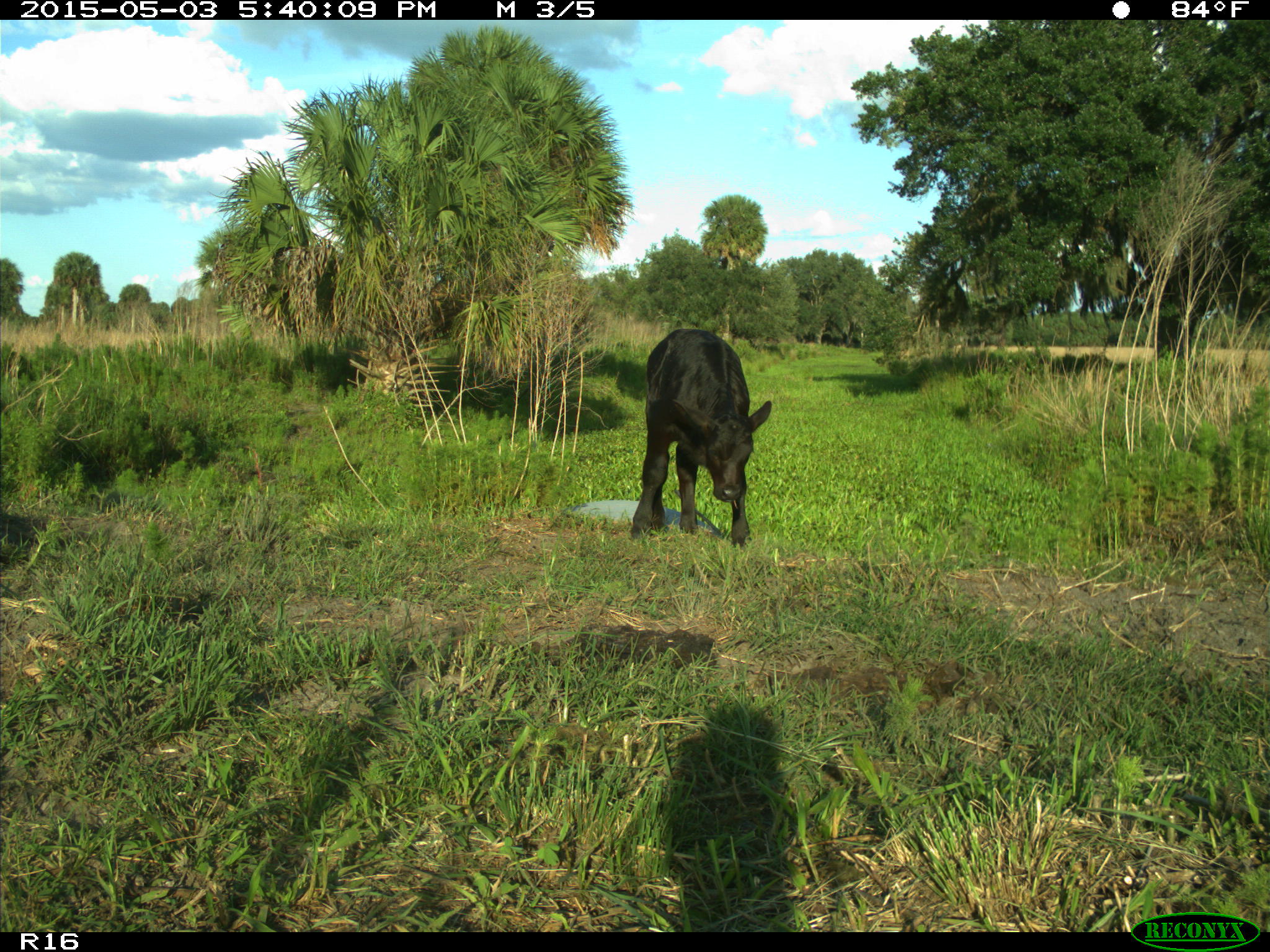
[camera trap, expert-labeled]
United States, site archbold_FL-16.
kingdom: Animalia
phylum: Chordata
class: Mammalia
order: Artiodactyla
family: Bovidae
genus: Bos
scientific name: Bos taurus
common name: domestic cow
Bos taurus (domestic cow).